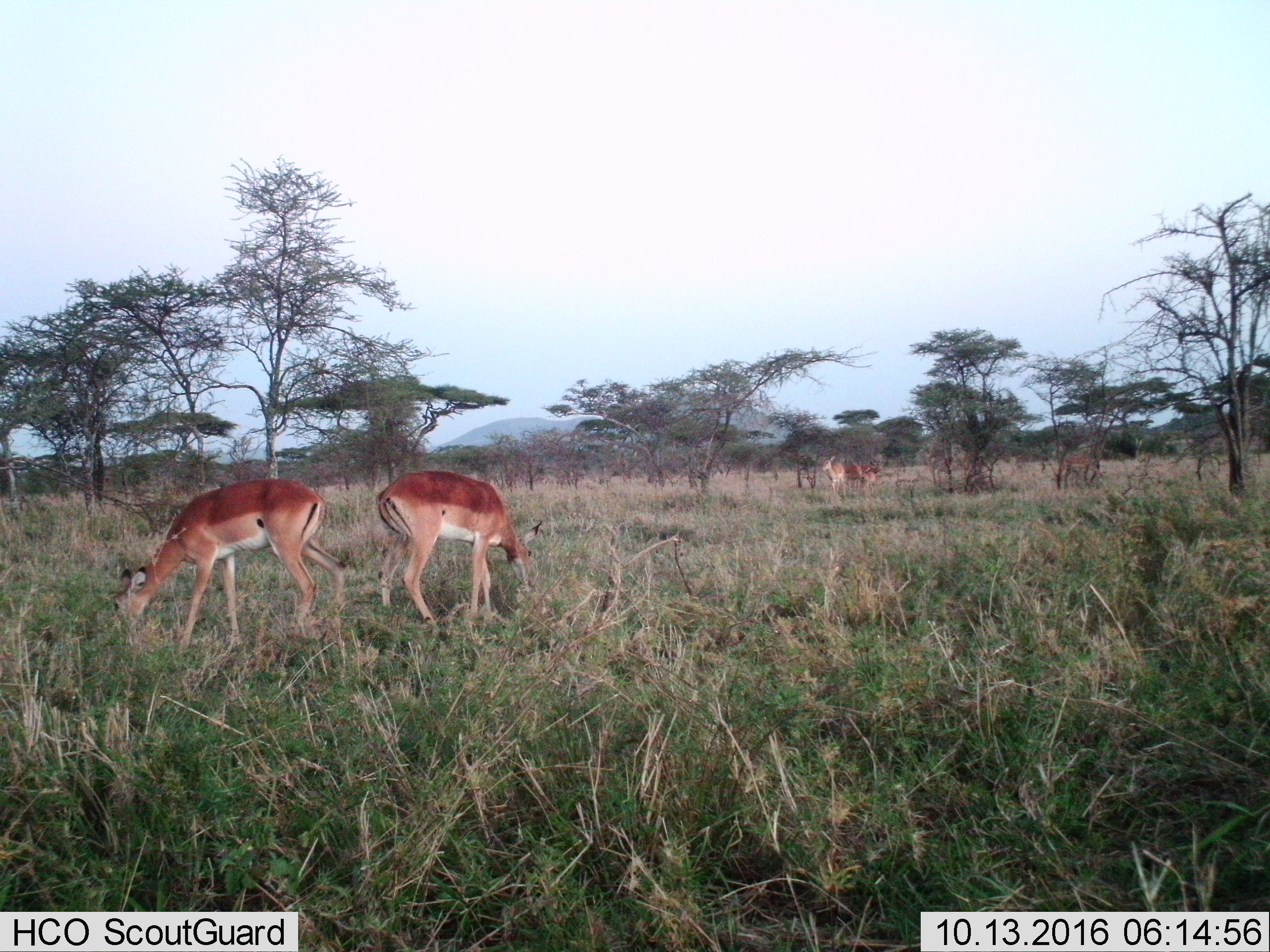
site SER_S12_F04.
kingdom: Animalia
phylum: Chordata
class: Mammalia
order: Artiodactyla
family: Bovidae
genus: Aepyceros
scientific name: Aepyceros melampus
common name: impala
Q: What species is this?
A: Impala (Aepyceros melampus).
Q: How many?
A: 6.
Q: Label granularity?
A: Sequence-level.